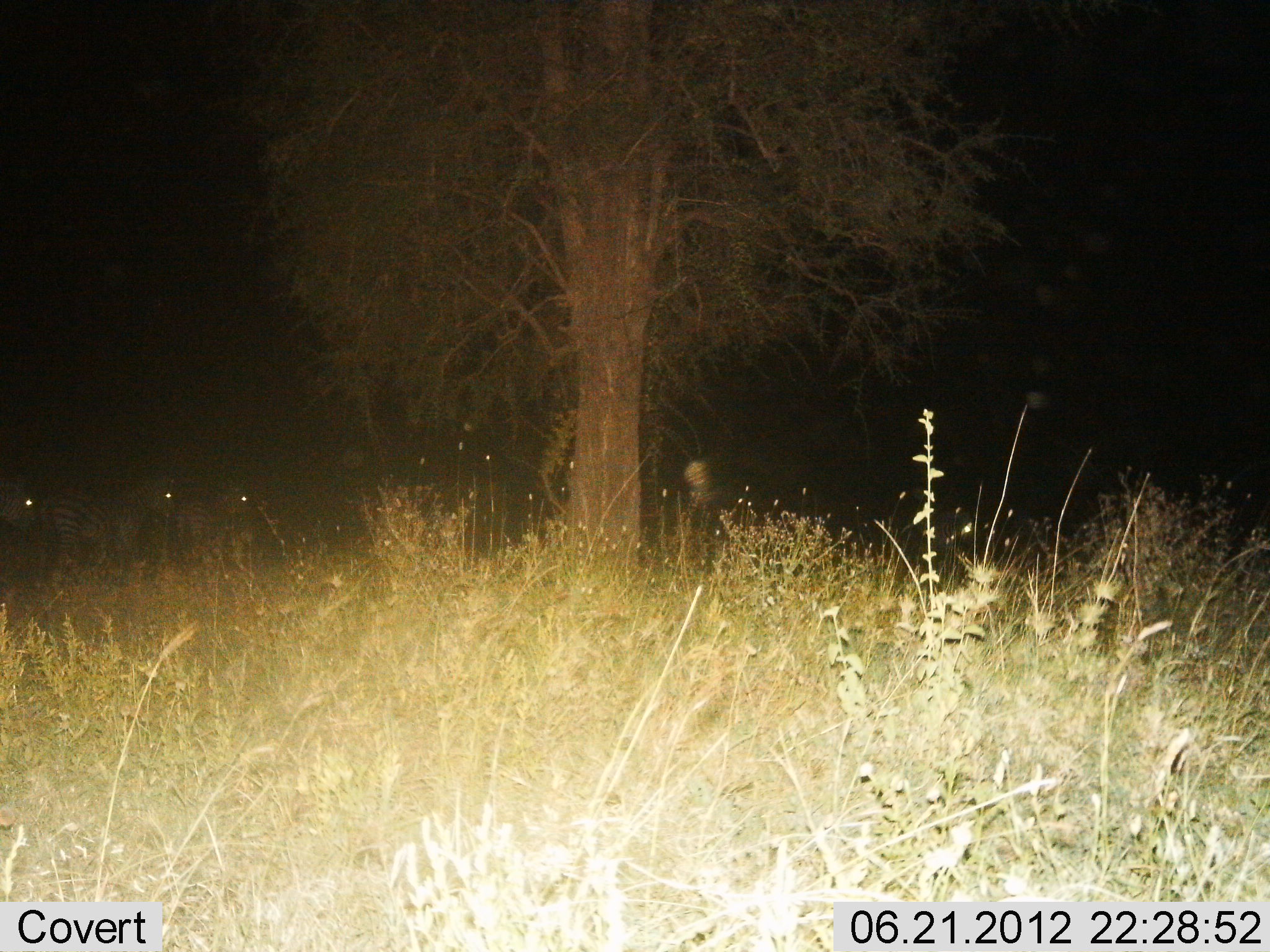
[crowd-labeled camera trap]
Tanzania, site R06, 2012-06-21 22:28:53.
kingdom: Animalia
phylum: Chordata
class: Mammalia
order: Perissodactyla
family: Equidae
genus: Equus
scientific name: Equus quagga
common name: plains zebra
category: zebra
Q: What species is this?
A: Zebra (plains zebra) (Equus quagga).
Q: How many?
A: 3.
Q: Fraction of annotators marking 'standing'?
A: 90%.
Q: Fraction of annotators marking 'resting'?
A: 0%.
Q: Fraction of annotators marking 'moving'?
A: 10%.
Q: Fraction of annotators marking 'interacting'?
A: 0%.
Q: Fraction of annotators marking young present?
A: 0%.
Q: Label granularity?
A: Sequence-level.